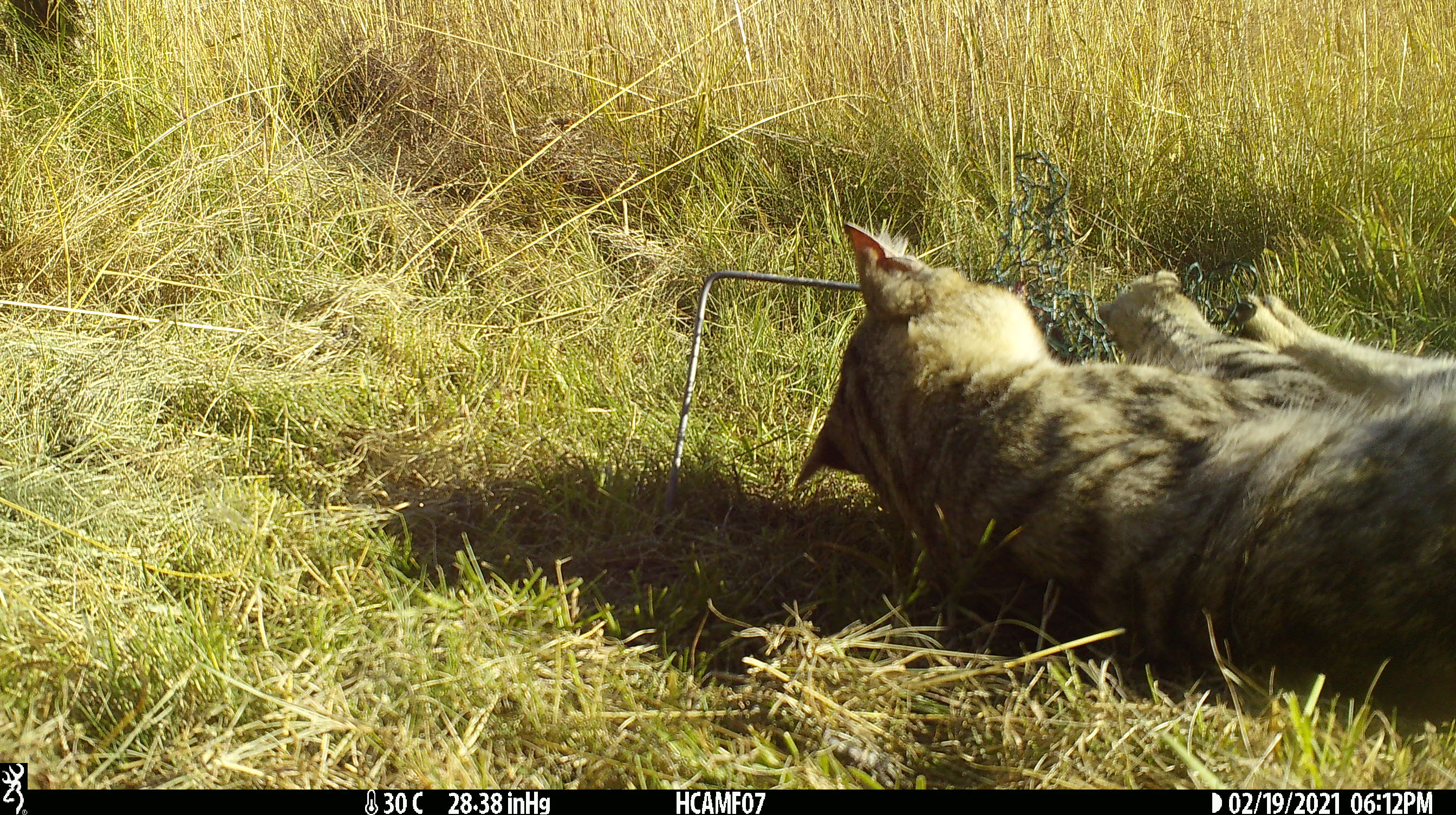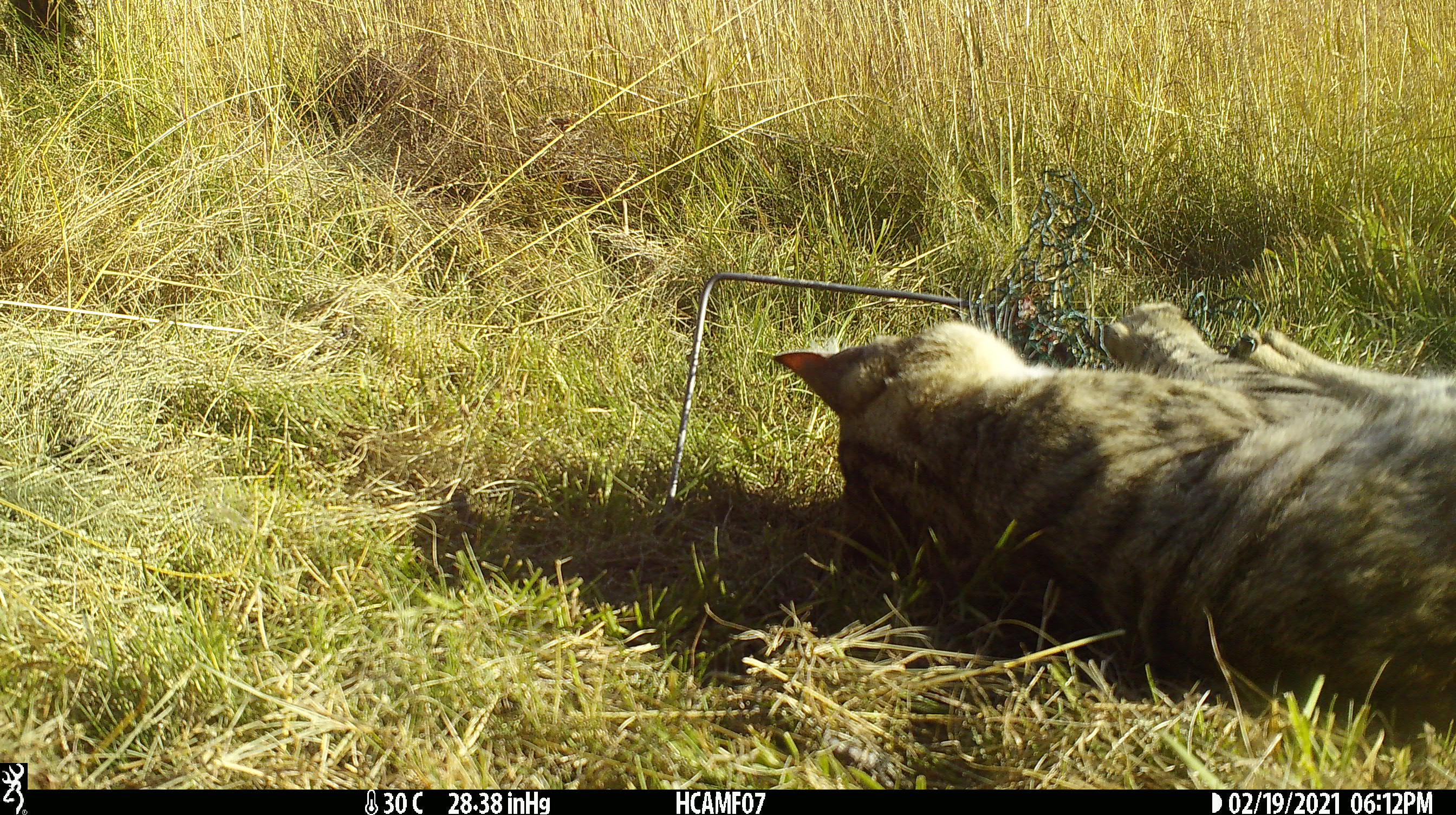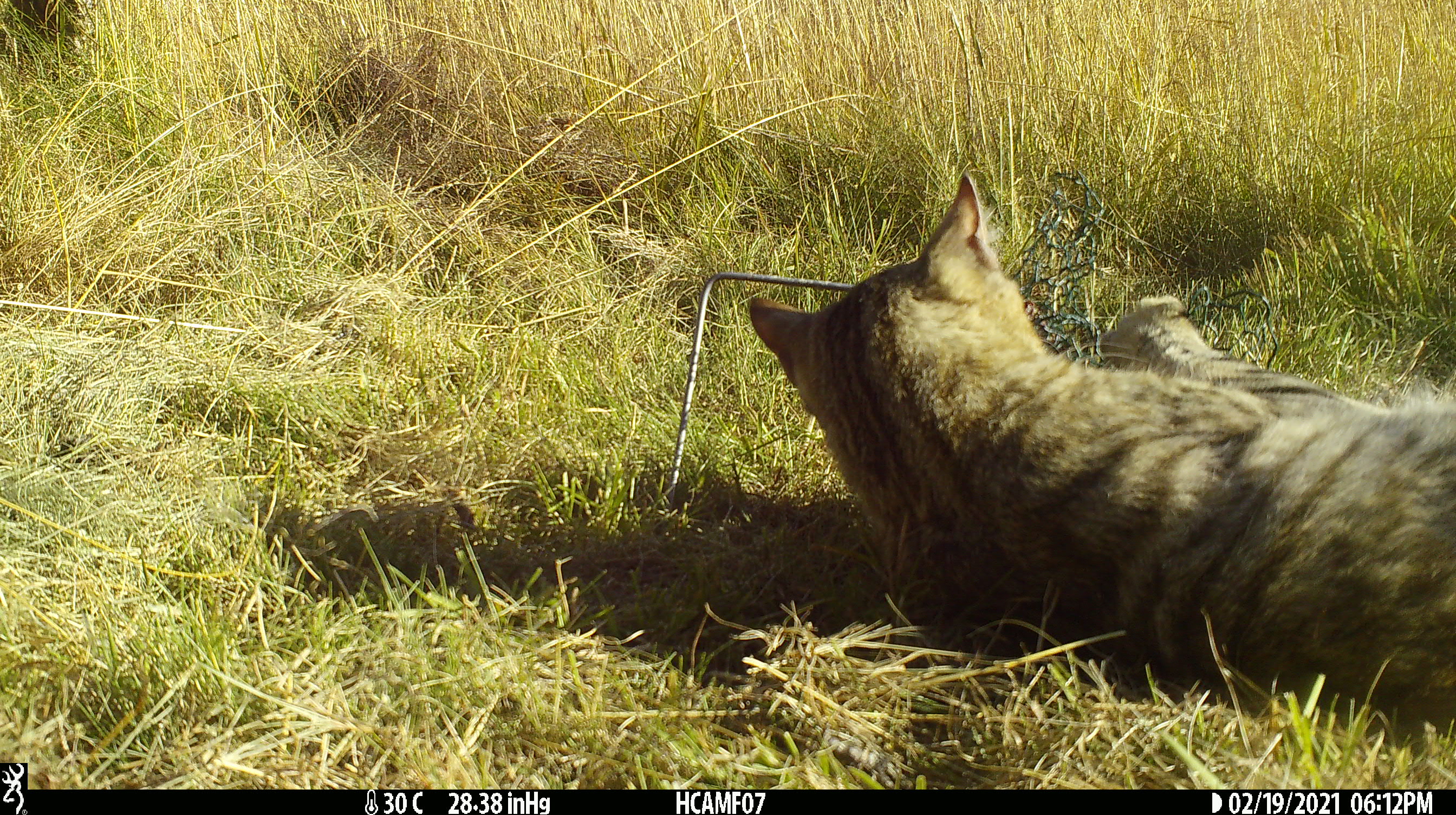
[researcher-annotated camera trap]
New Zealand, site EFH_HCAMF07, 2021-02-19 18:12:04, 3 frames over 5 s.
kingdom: Animalia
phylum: Chordata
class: Mammalia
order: Carnivora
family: Felidae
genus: Felis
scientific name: Felis catus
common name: domestic cat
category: cat